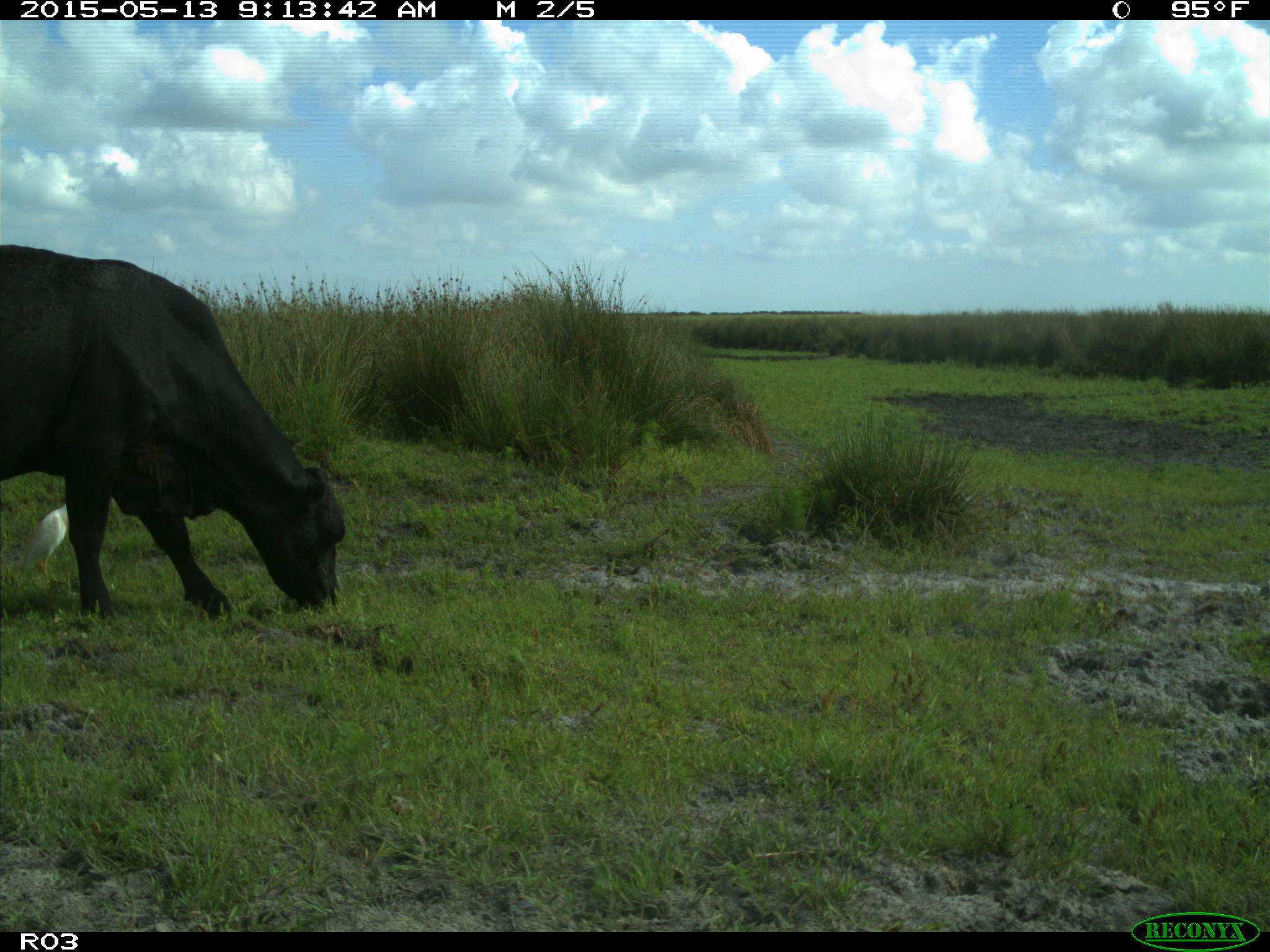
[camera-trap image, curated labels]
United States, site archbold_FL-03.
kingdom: Animalia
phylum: Chordata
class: Mammalia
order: Artiodactyla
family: Bovidae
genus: Bos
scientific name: Bos taurus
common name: domestic cow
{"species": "Bos taurus (domestic cow)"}